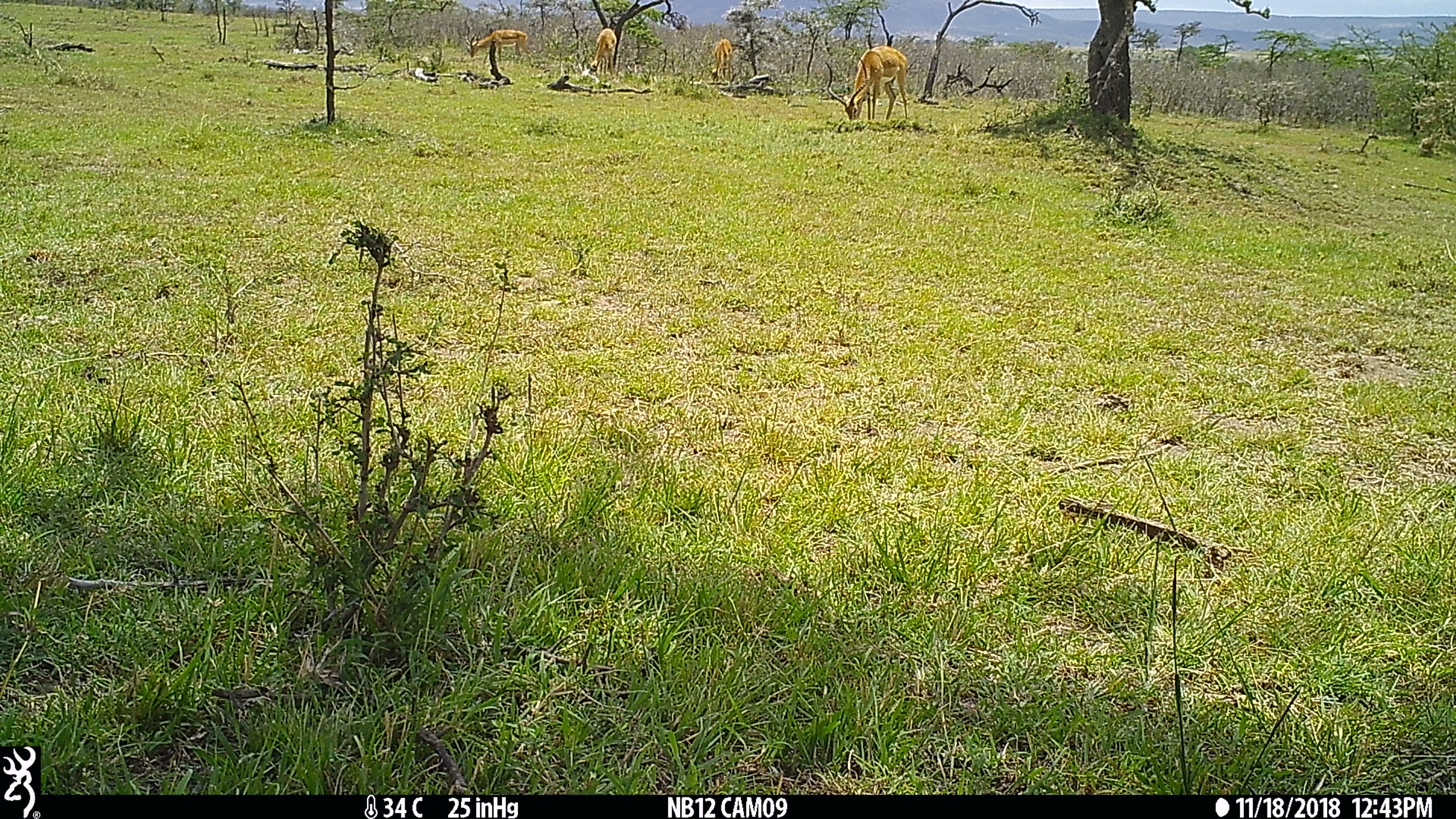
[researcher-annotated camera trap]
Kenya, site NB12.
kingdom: Animalia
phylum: Chordata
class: Mammalia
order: Artiodactyla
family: Bovidae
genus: Aepyceros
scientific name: Aepyceros melampus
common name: impala